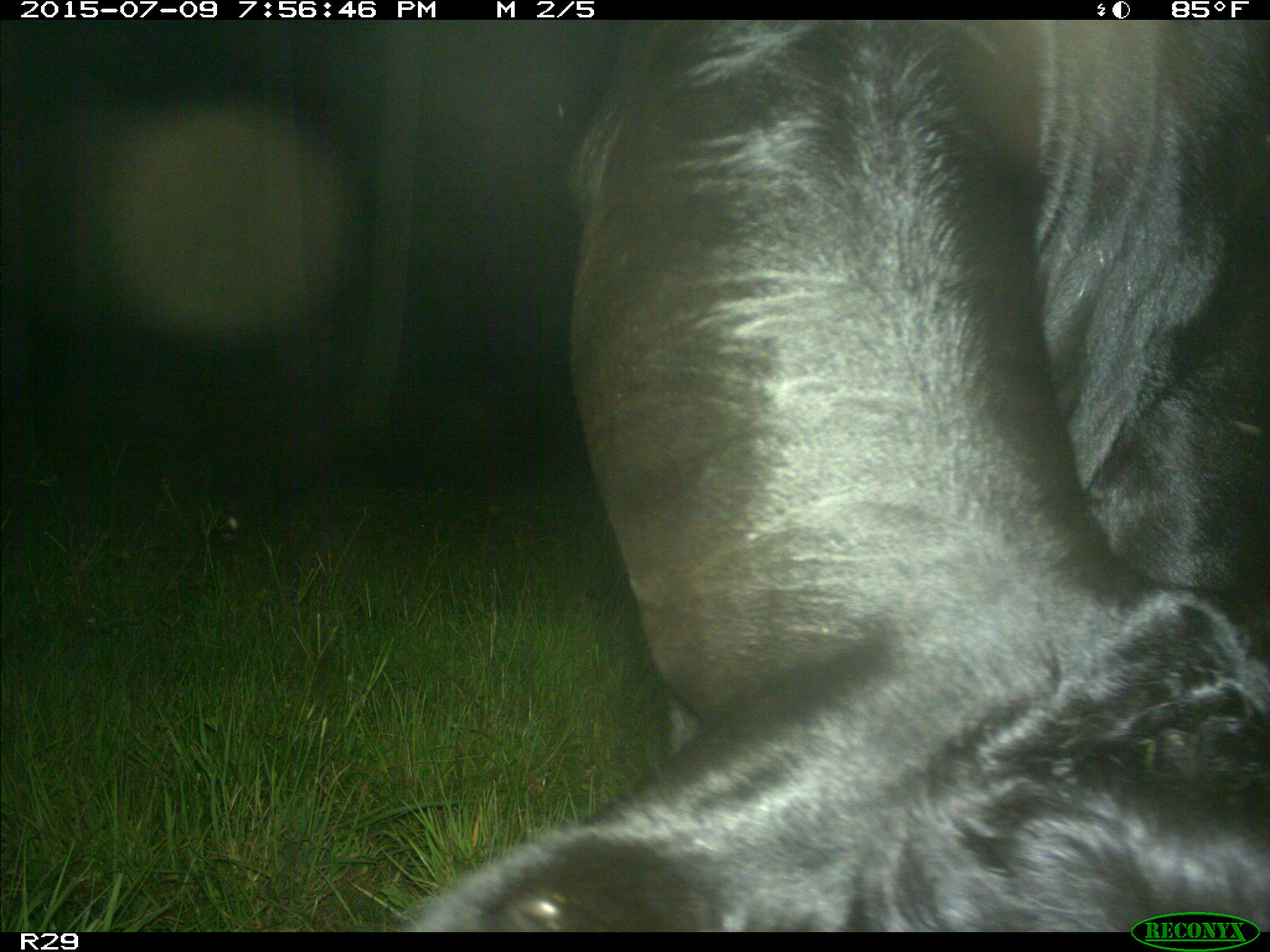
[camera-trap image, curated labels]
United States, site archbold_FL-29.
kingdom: Animalia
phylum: Chordata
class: Mammalia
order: Artiodactyla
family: Bovidae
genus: Bos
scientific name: Bos taurus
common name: domestic cow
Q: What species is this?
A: Bos taurus (domestic cow).